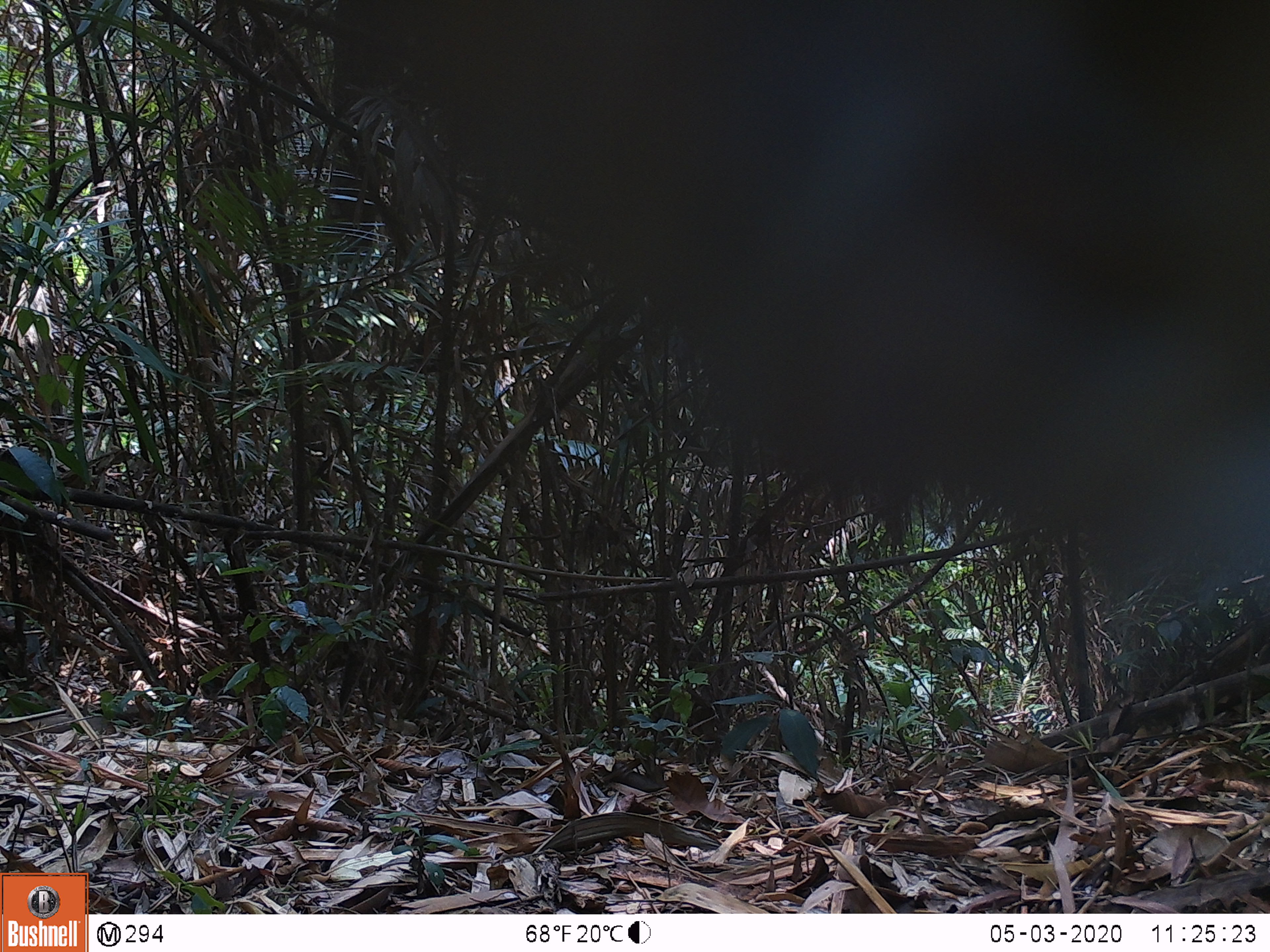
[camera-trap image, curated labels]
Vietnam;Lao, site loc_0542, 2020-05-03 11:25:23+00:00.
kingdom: Animalia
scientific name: Animalia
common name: animal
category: unidentified animal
Unidentified animal (animal) (Animalia). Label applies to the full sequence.